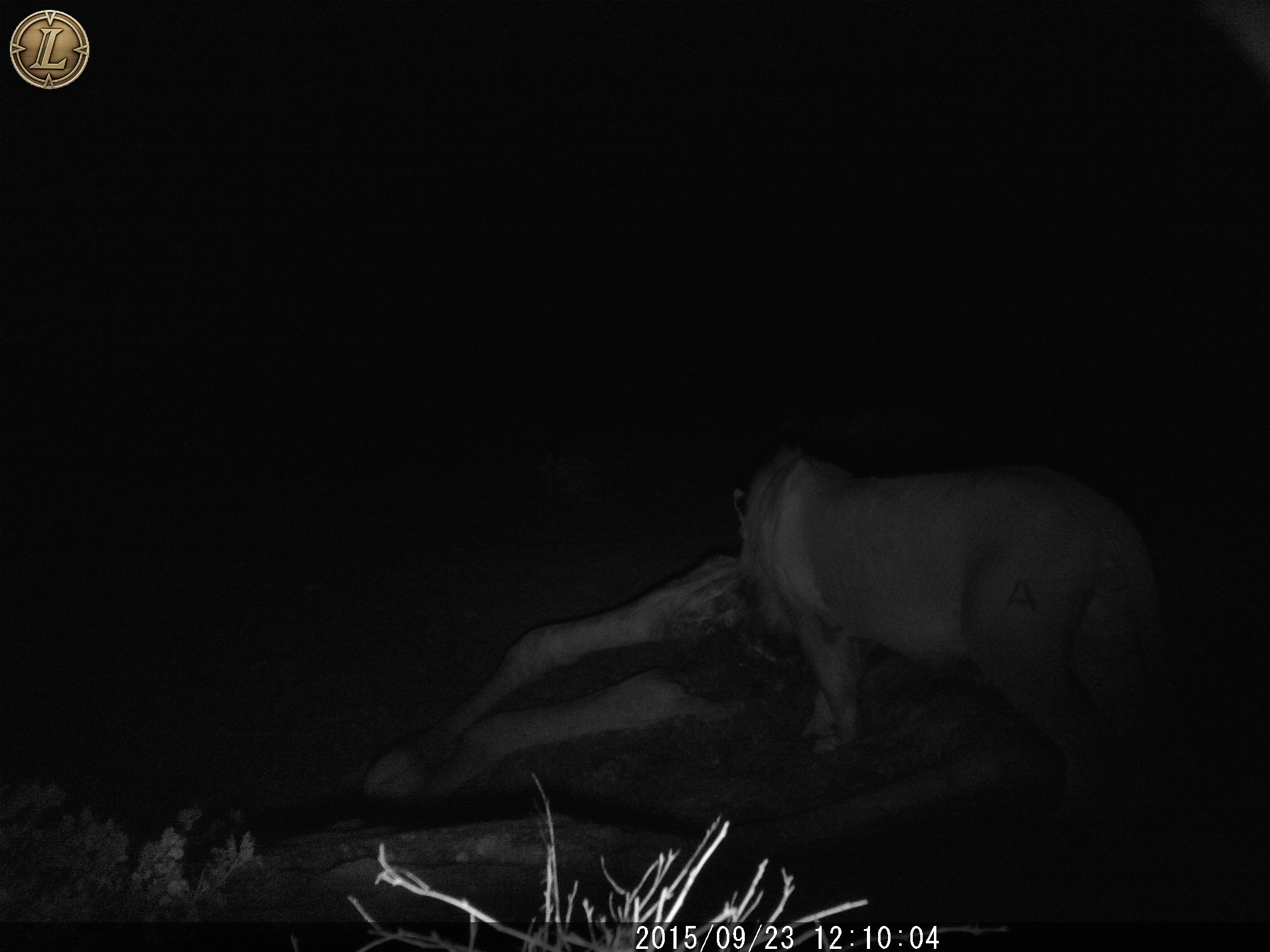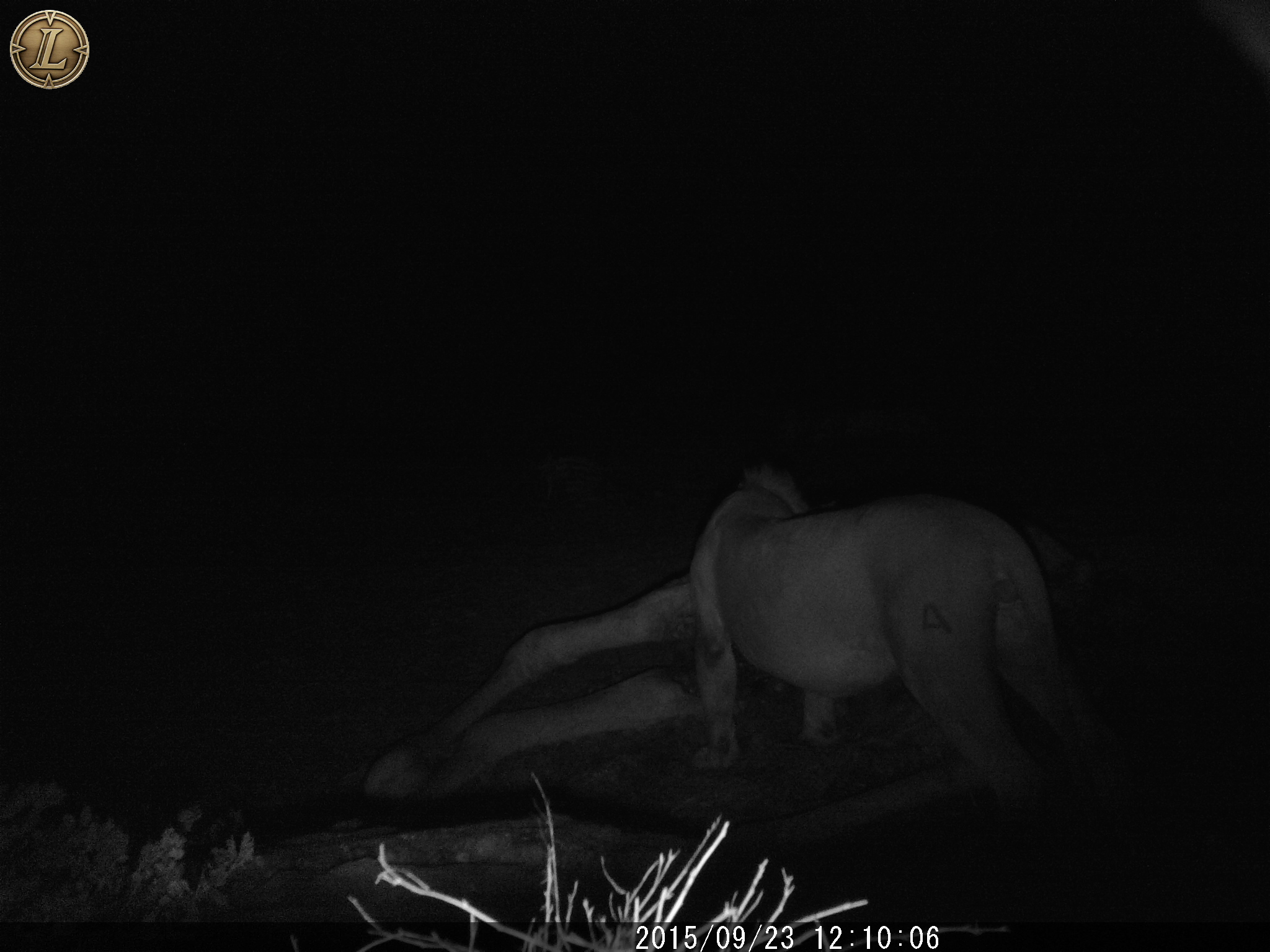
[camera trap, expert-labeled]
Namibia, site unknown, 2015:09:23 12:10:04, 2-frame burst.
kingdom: Animalia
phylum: Chordata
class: Mammalia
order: Carnivora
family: Felidae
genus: Panthera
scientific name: Panthera leo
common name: lion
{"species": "Panthera leo (lion)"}